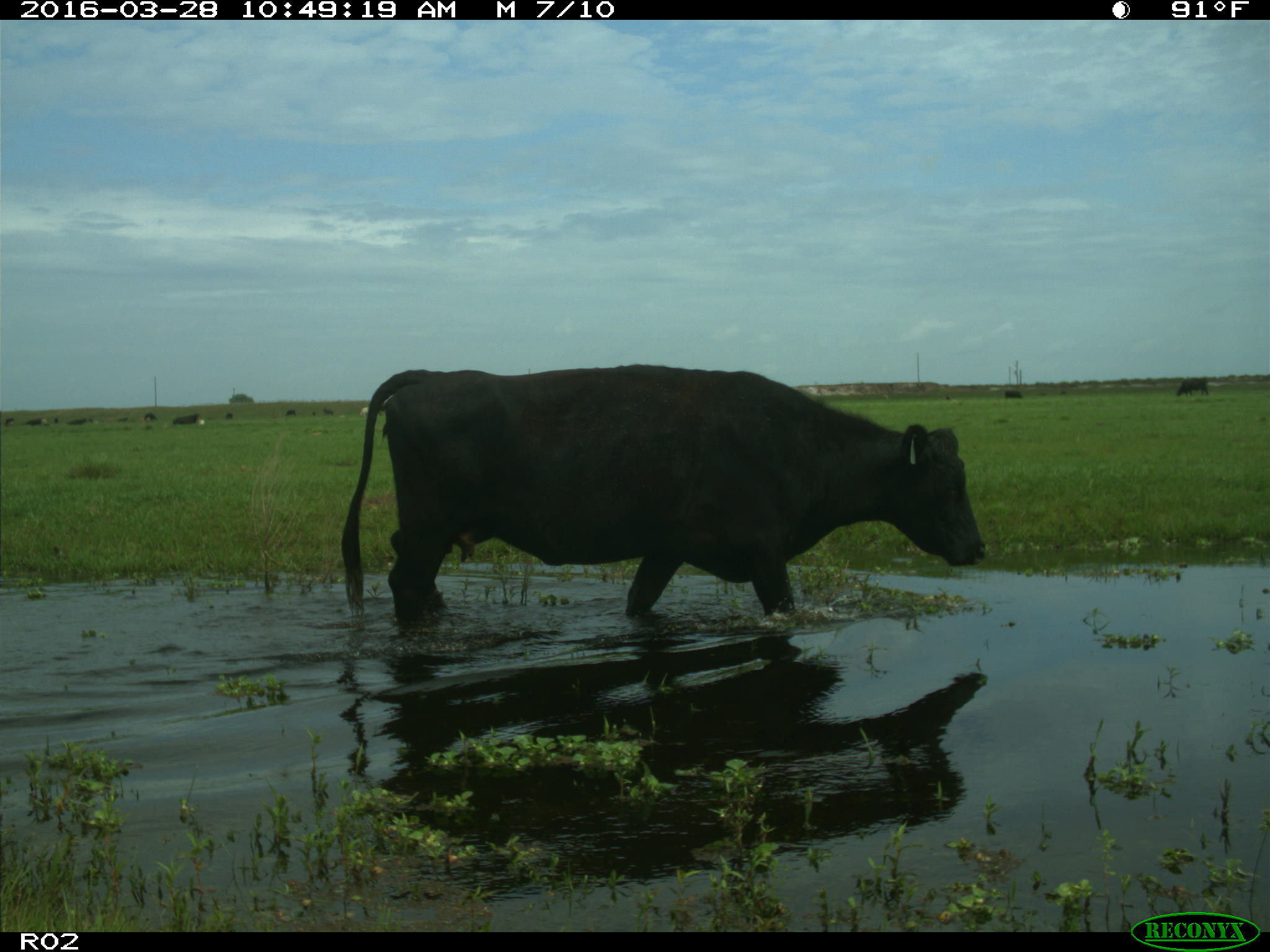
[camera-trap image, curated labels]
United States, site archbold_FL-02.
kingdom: Animalia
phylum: Chordata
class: Mammalia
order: Artiodactyla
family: Bovidae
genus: Bos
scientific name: Bos taurus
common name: domestic cow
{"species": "Bos taurus (domestic cow)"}